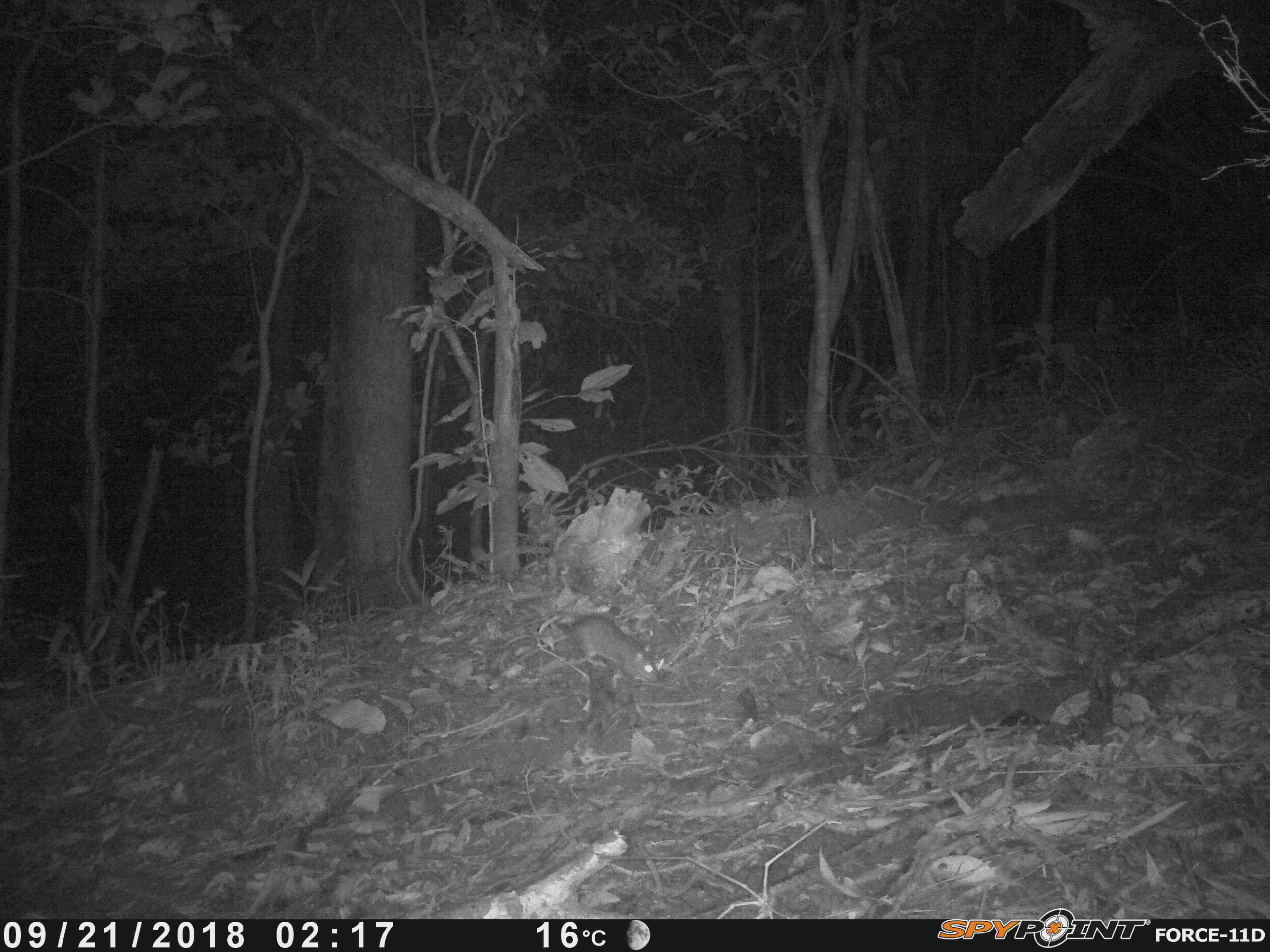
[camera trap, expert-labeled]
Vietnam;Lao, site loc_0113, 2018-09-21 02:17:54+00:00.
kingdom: Animalia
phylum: Chordata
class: Mammalia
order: Rodentia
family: Muridae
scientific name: Muridae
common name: old-world mice and rats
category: unidentified murid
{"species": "unidentified murid (old-world mice and rats) (Muridae)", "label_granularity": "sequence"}